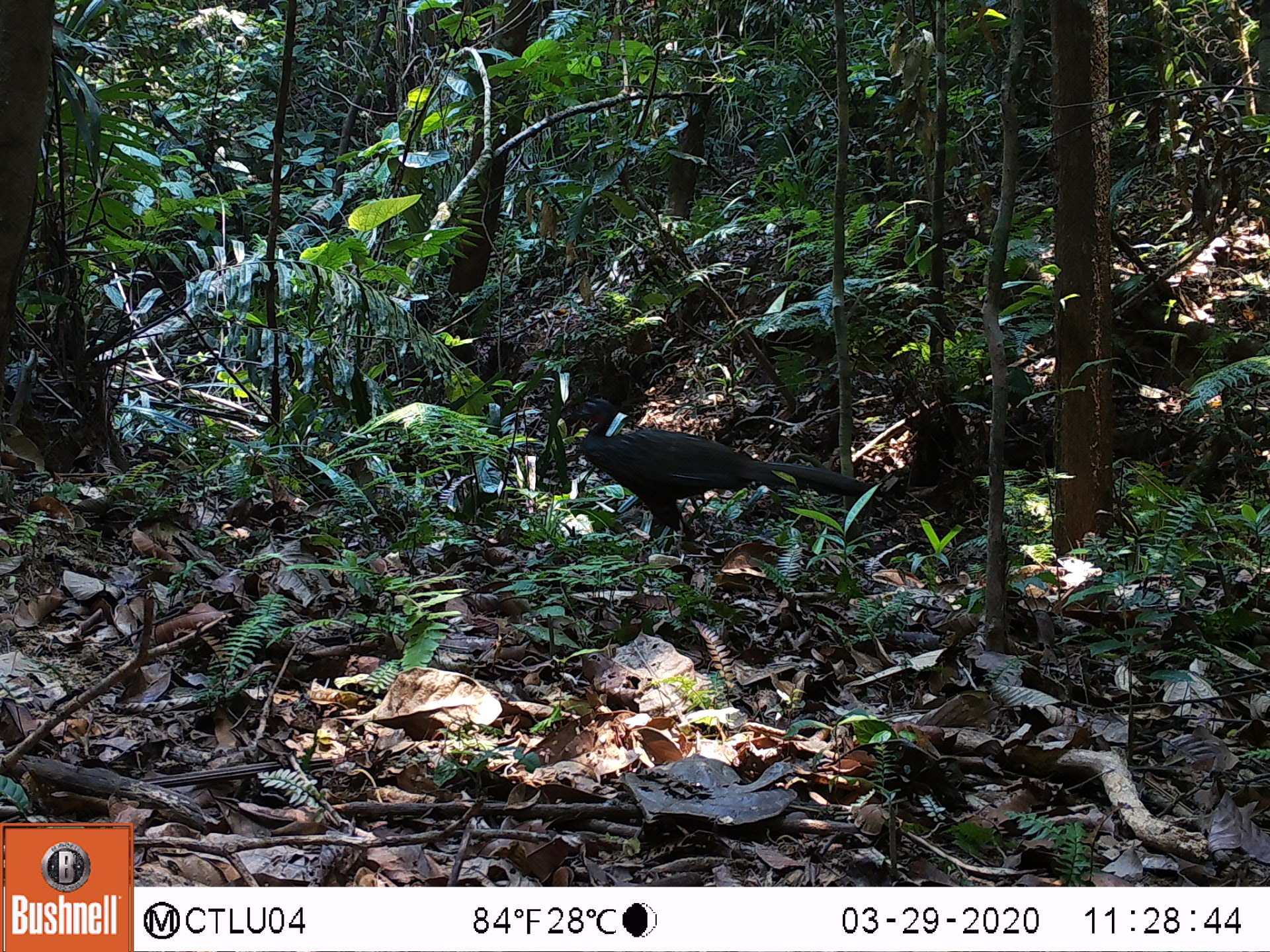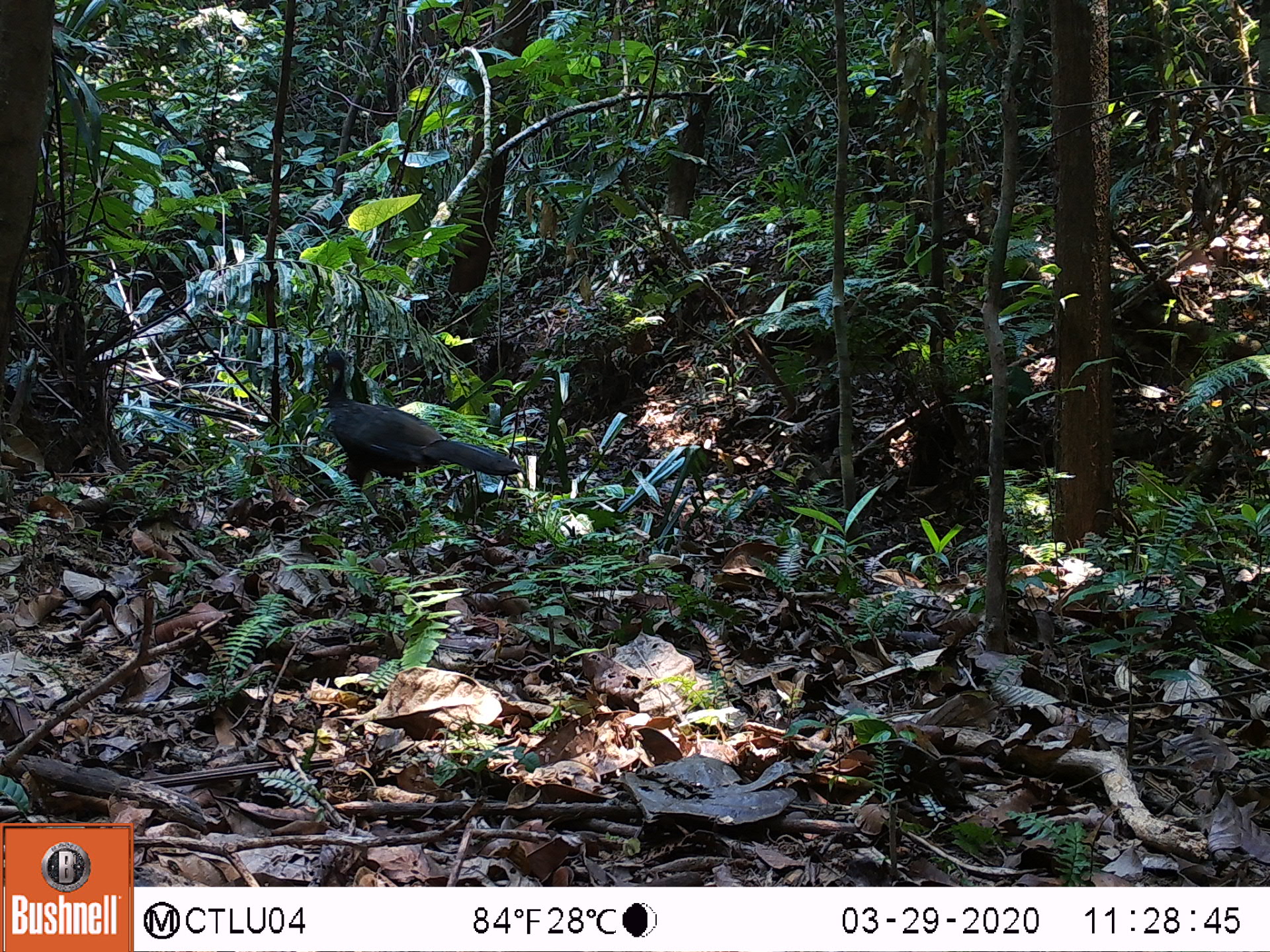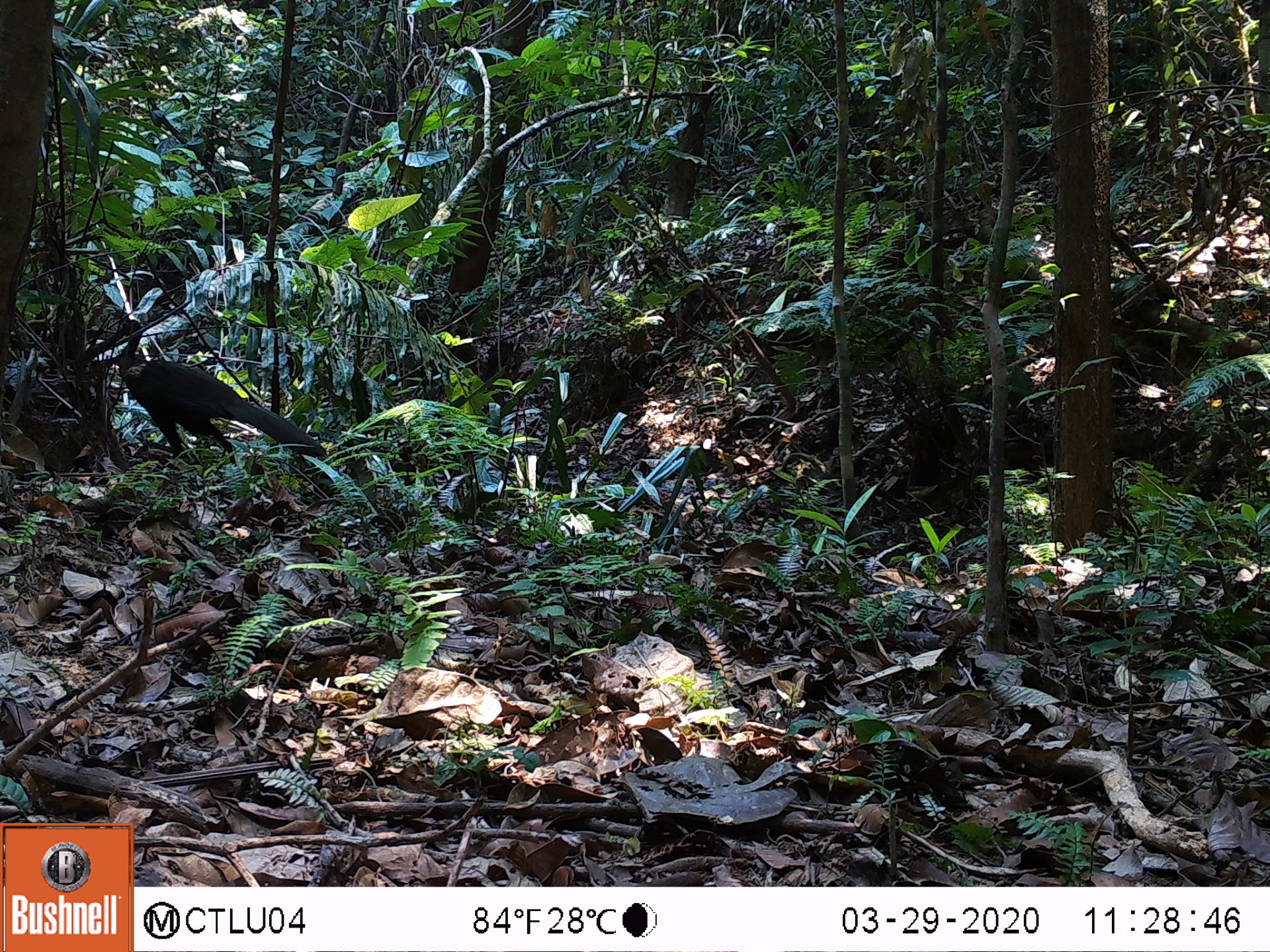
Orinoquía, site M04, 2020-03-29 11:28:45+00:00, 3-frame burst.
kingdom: Animalia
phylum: Chordata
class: Aves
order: Galliformes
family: Cracidae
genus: Penelope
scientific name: Penelope jacquacu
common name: spix's guan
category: spixs guan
Spixs guan (spix's guan) (Penelope jacquacu).